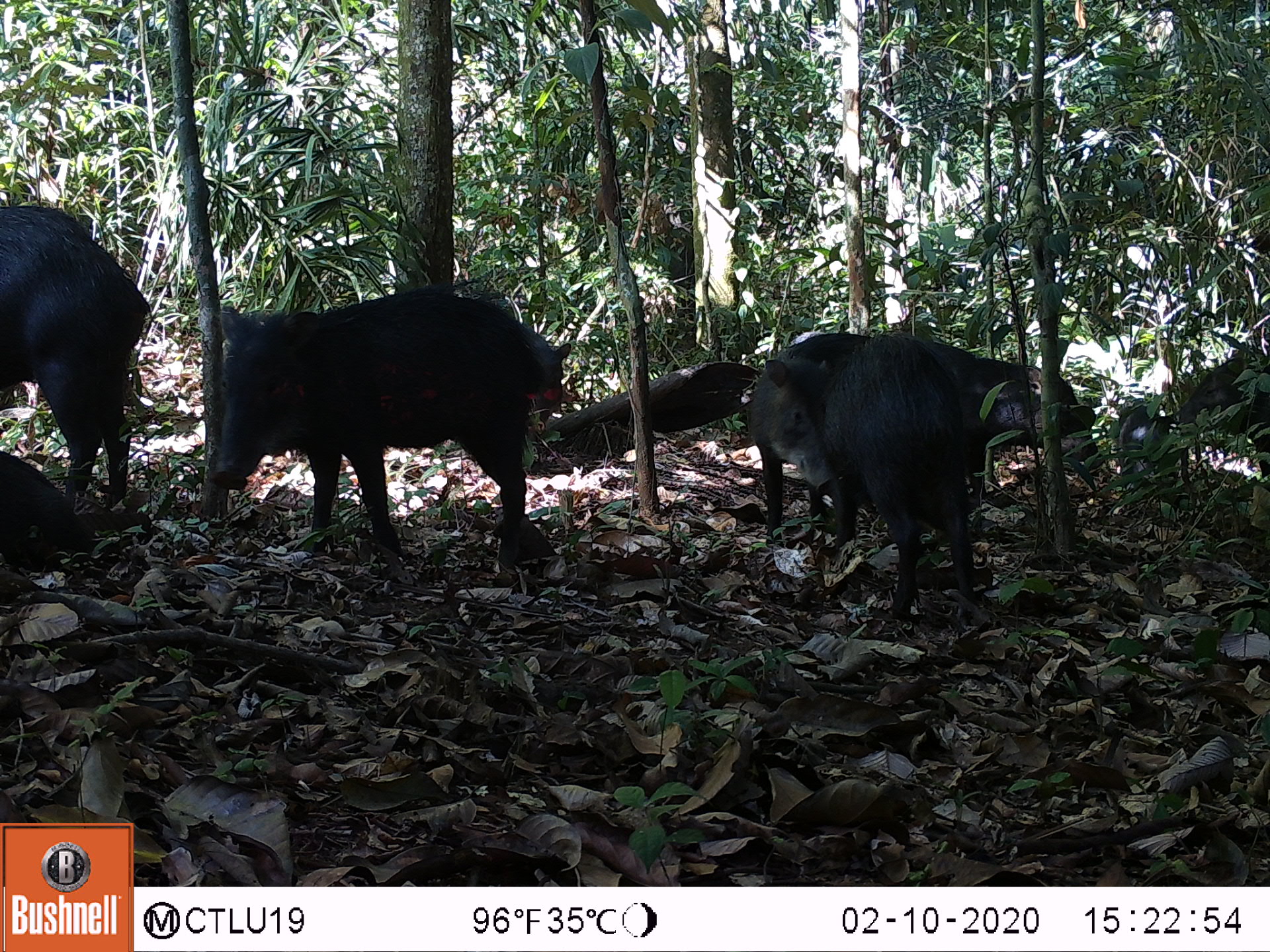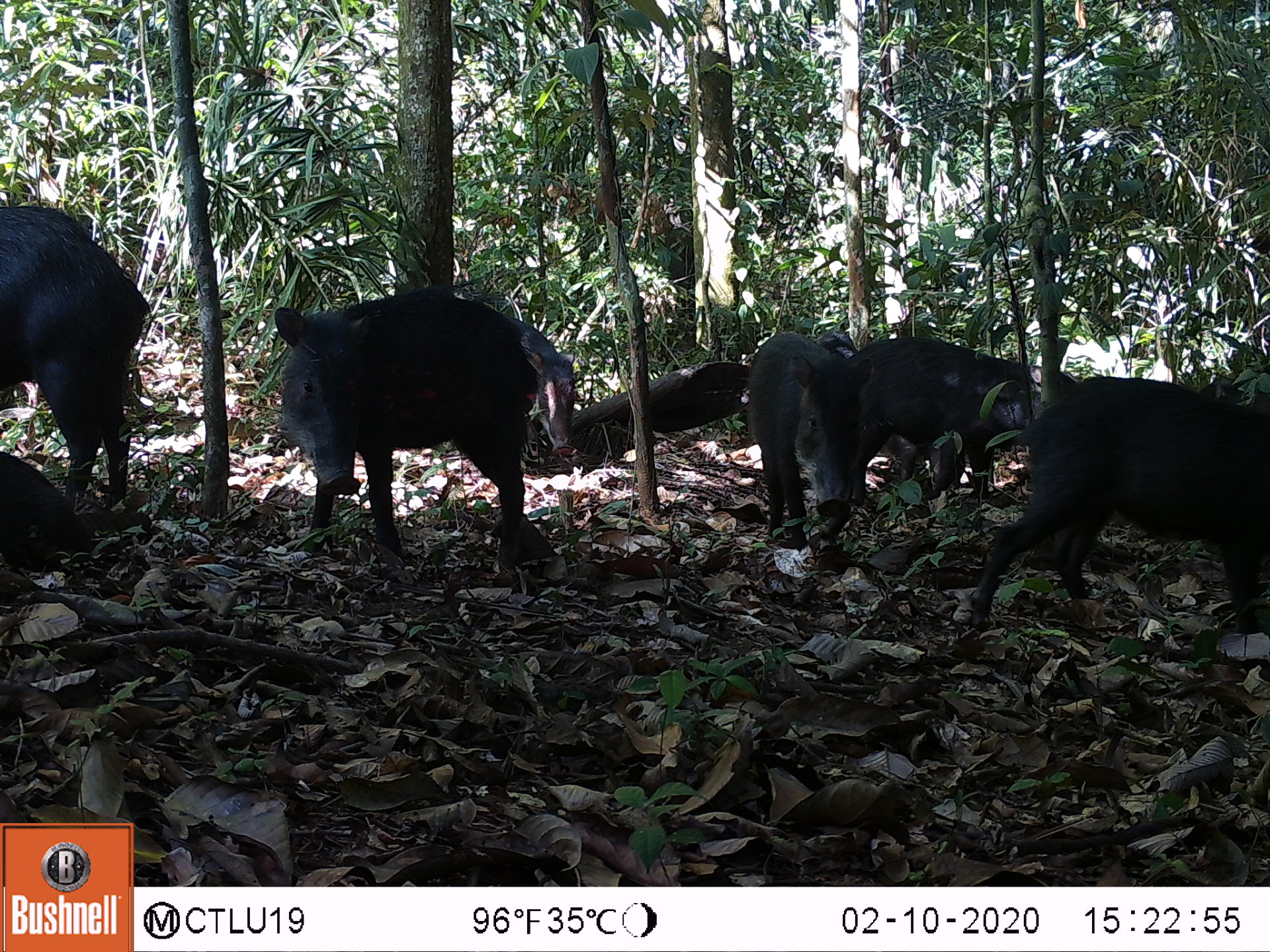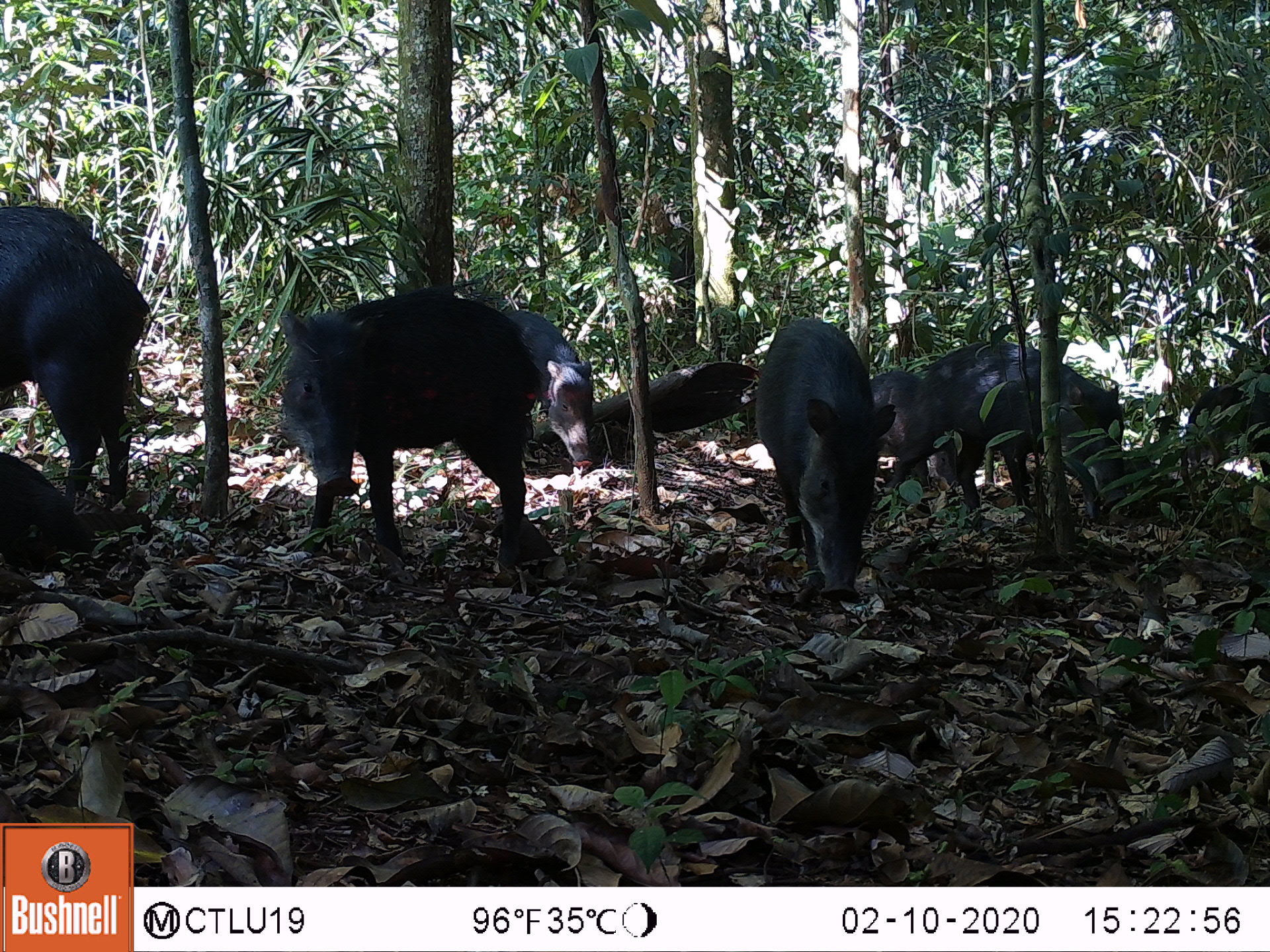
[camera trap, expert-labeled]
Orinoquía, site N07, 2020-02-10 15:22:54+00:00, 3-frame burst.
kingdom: Animalia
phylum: Chordata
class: Mammalia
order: Artiodactyla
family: Tayassuidae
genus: Tayassu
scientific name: Tayassu pecari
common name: white-lipped peccary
White-lipped peccary (Tayassu pecari).